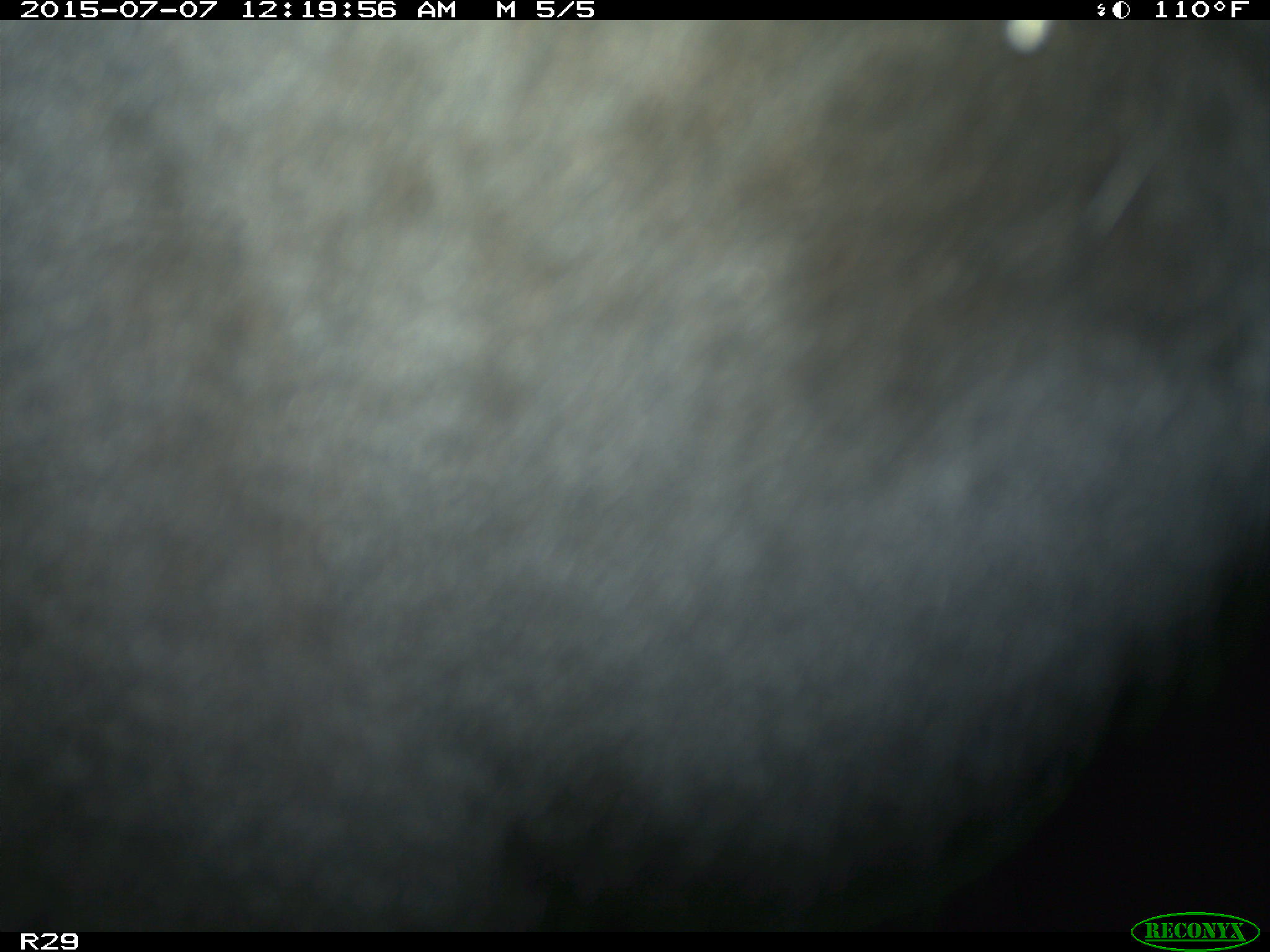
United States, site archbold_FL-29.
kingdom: Animalia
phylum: Chordata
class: Mammalia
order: Artiodactyla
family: Bovidae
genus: Bos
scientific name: Bos taurus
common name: domestic cow